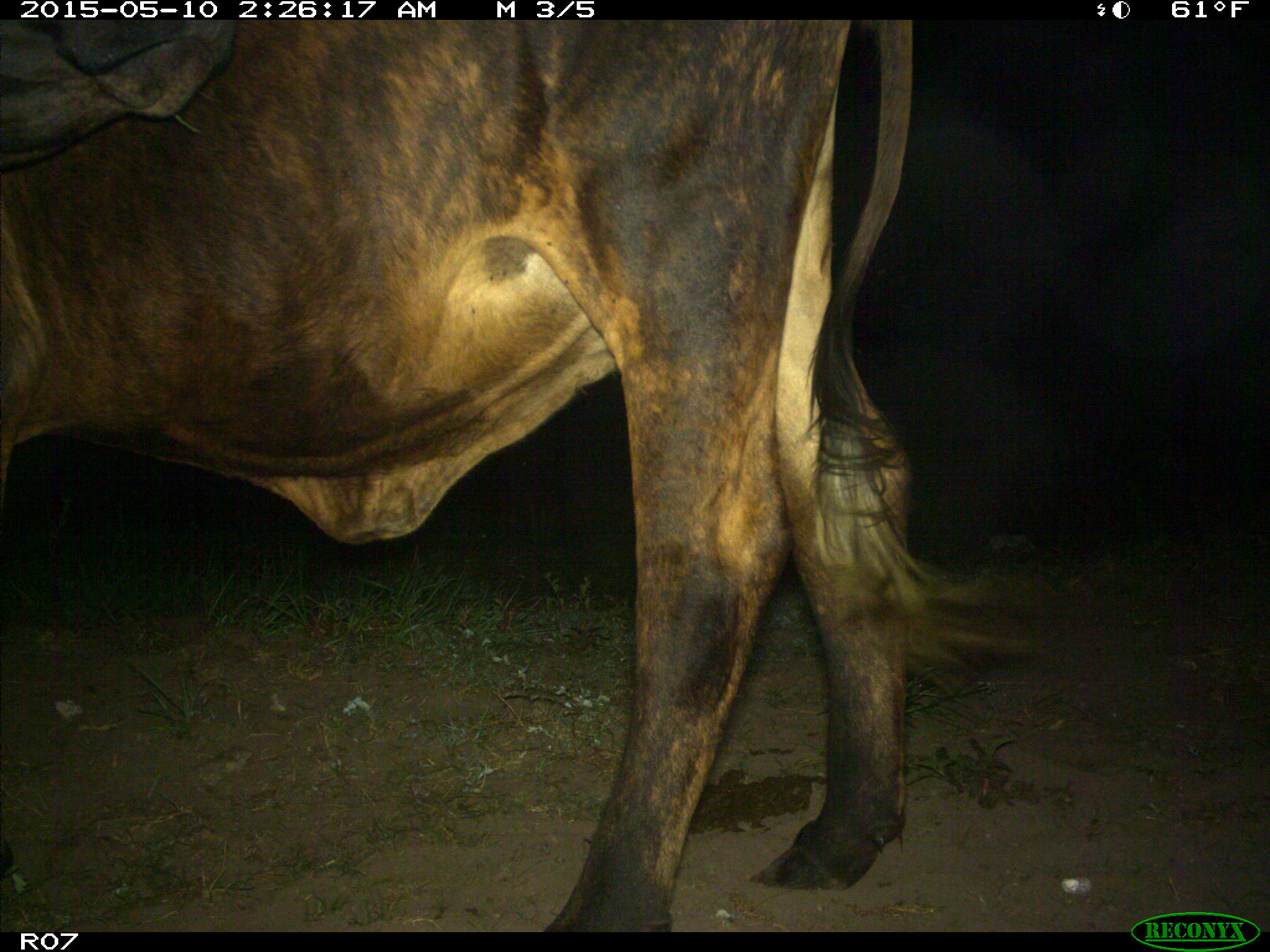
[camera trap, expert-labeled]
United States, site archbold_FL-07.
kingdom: Animalia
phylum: Chordata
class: Mammalia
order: Artiodactyla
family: Bovidae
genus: Bos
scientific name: Bos taurus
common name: domestic cow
Bos taurus (domestic cow).